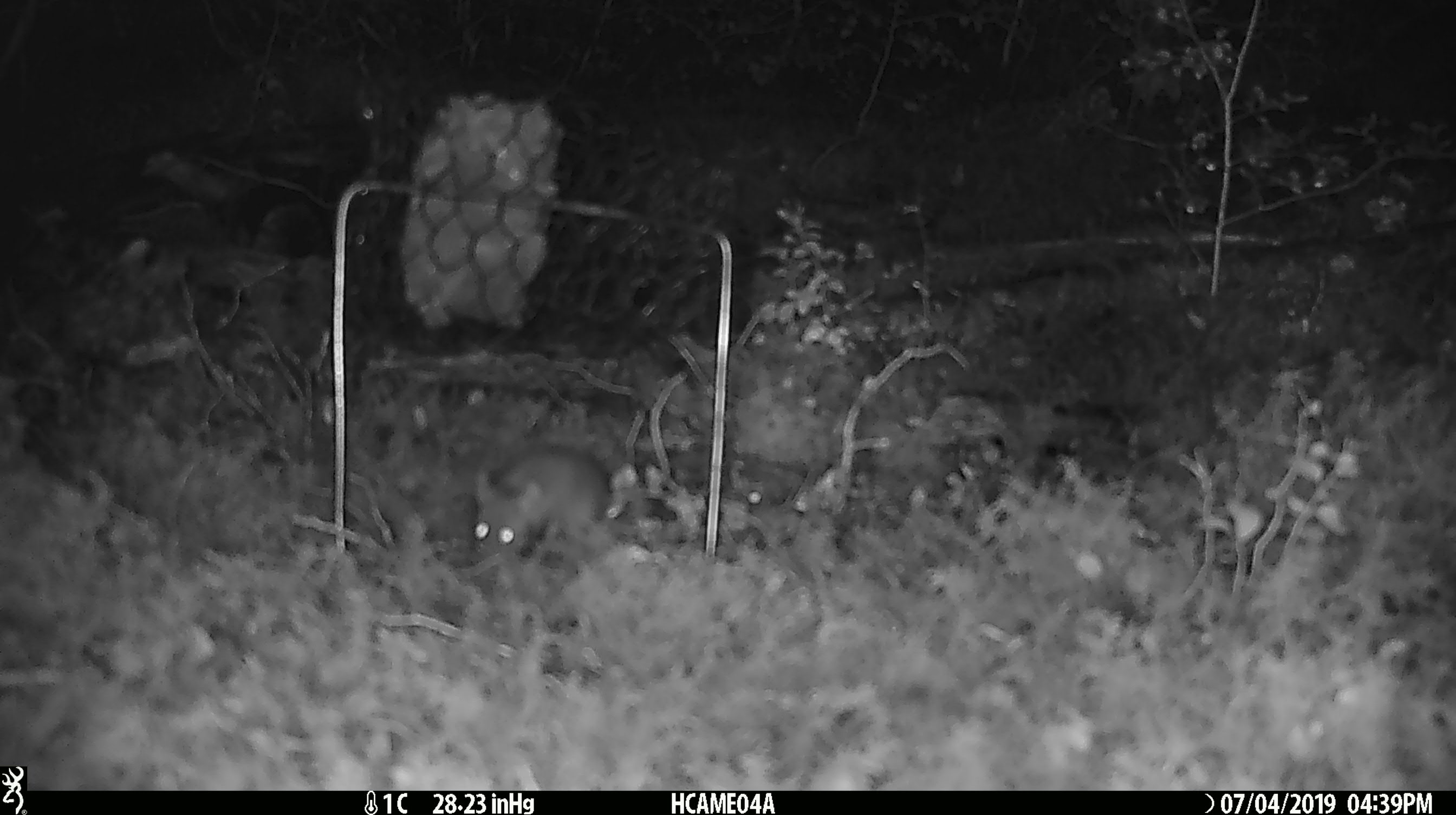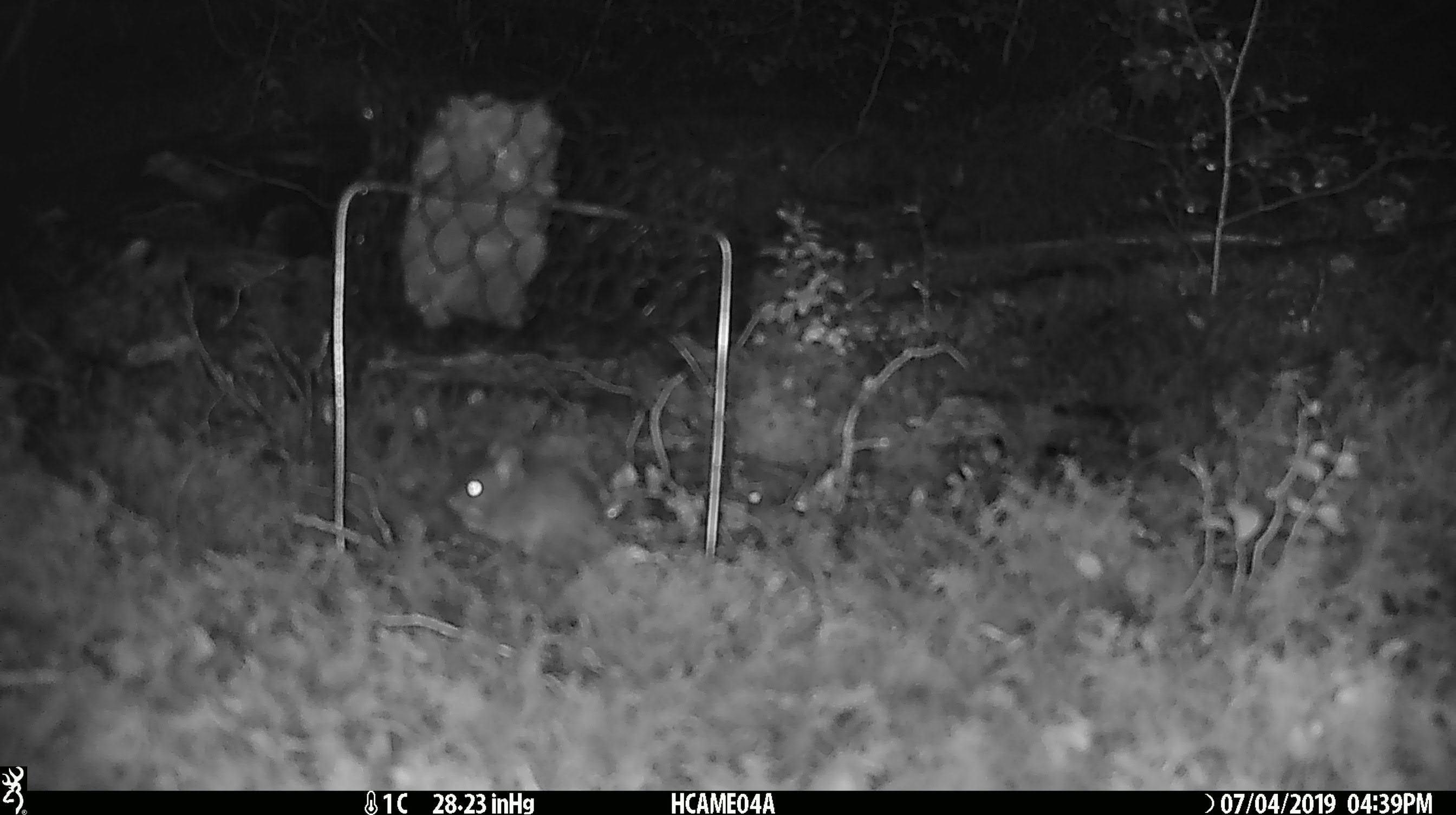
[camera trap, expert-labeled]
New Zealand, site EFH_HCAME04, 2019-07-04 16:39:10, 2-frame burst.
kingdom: Animalia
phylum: Chordata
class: Mammalia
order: Rodentia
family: Muridae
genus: Mus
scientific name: Mus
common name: mouse